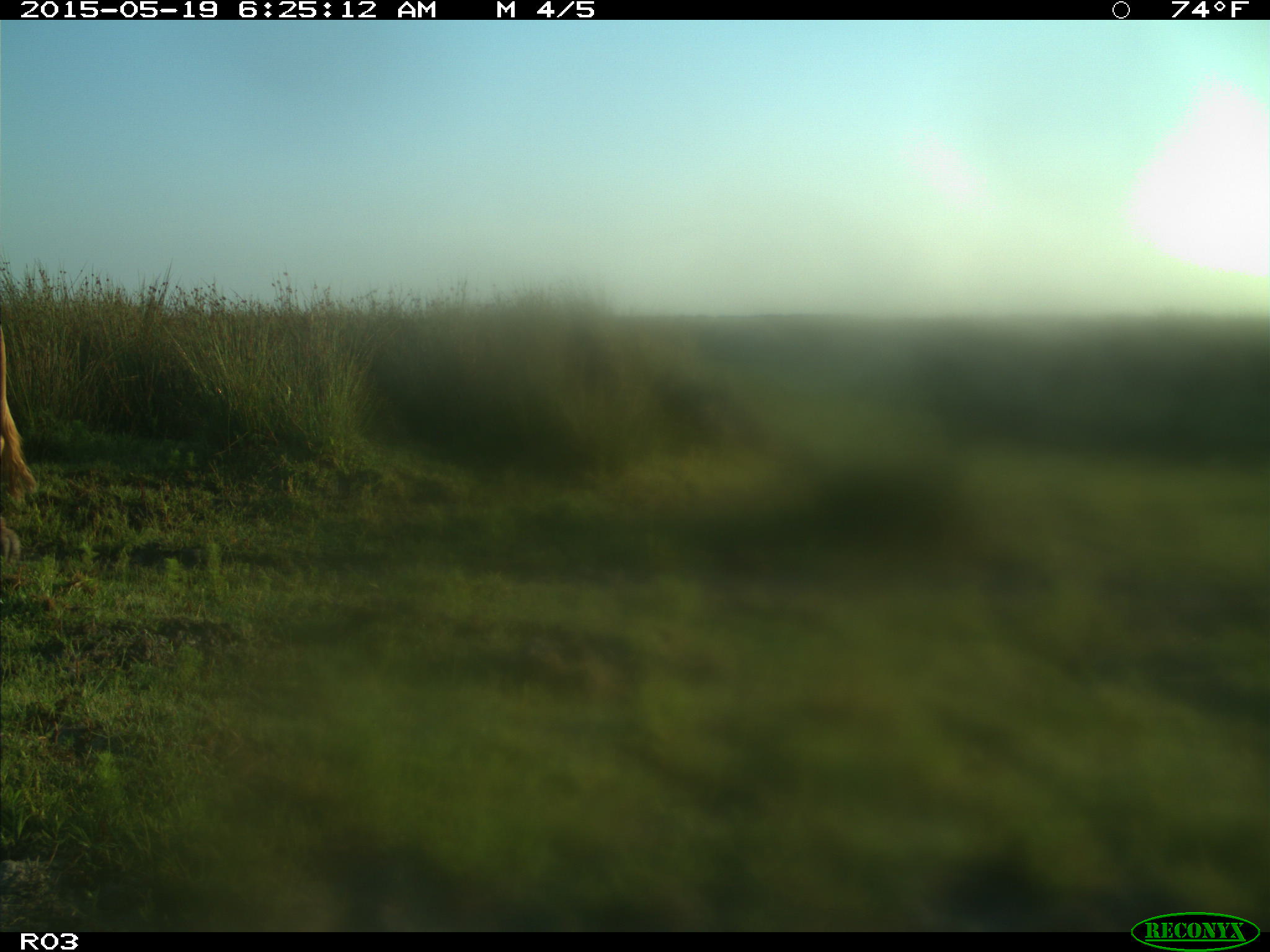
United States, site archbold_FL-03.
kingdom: Animalia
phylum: Chordata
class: Mammalia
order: Artiodactyla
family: Bovidae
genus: Bos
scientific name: Bos taurus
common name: domestic cow